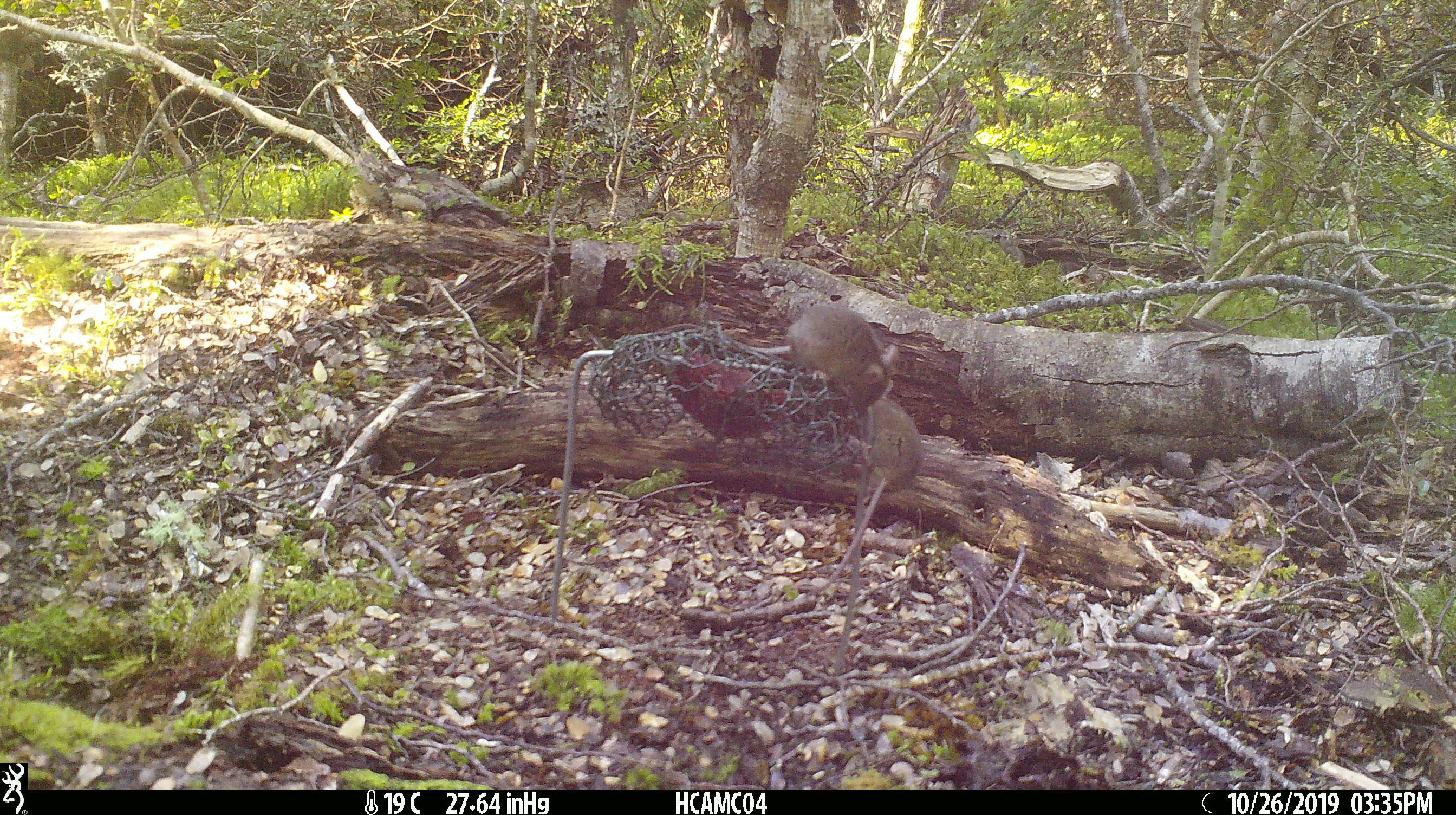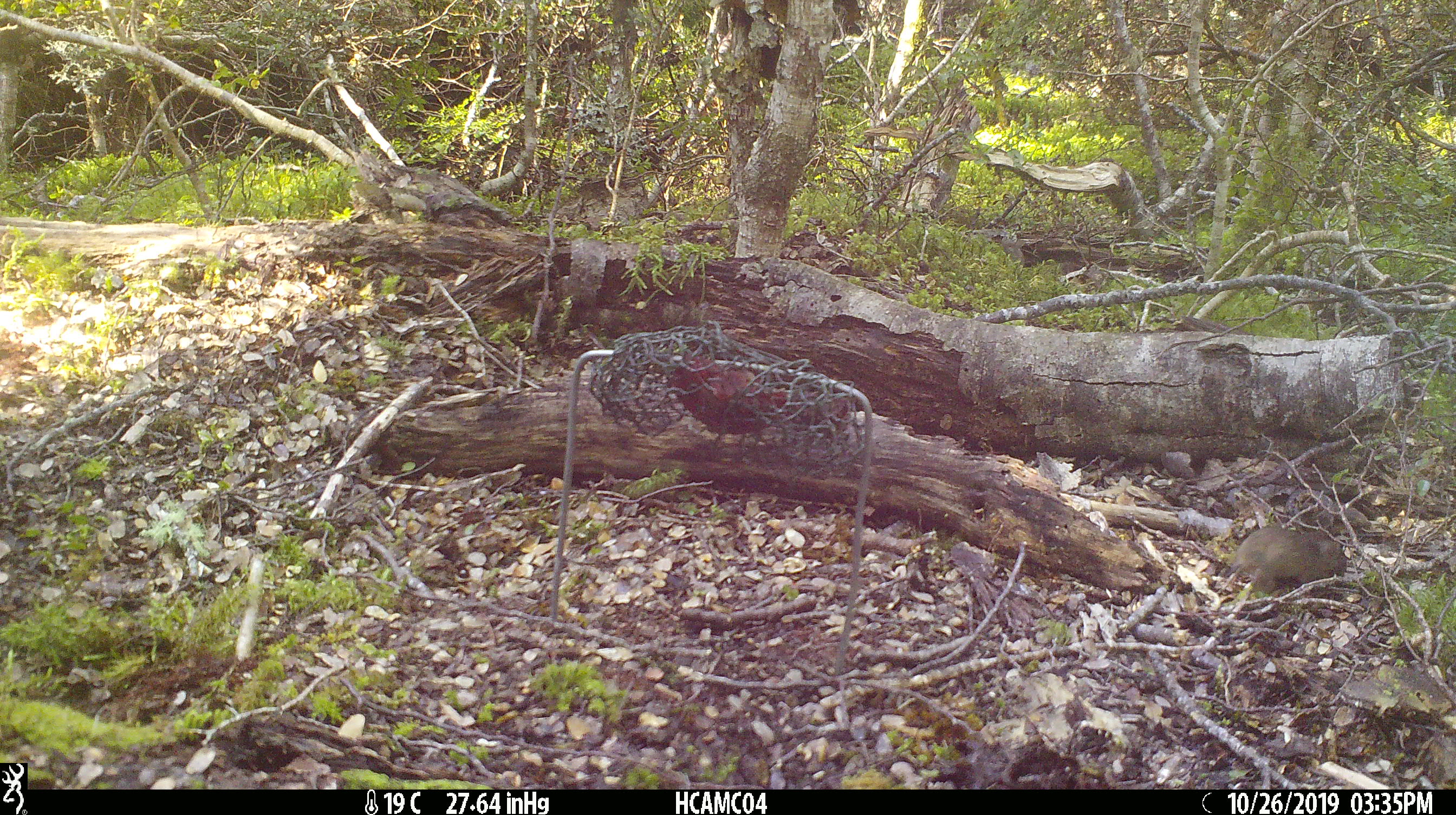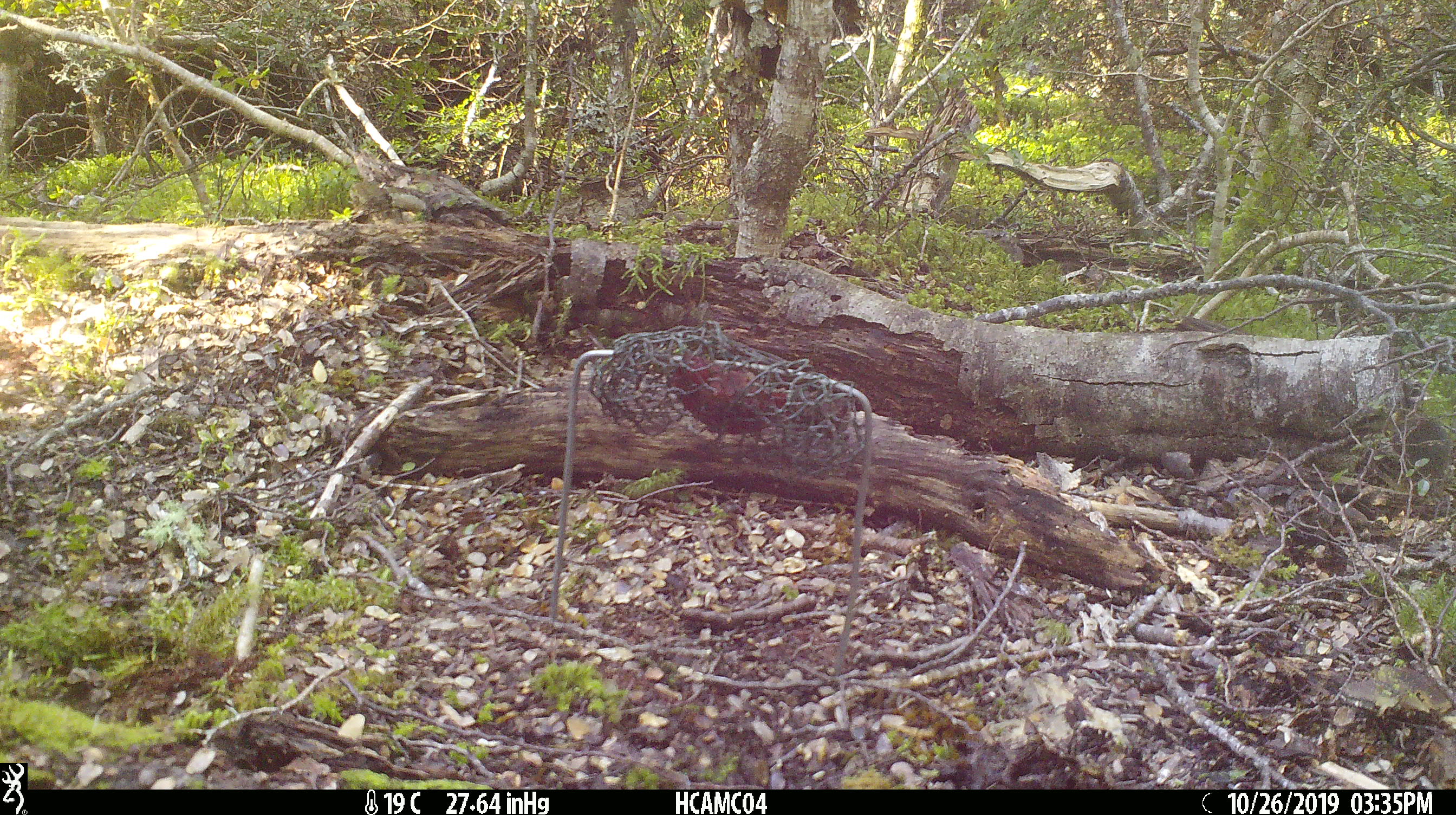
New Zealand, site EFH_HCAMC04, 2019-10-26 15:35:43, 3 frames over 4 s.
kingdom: Animalia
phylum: Chordata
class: Mammalia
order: Rodentia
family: Muridae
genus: Mus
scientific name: Mus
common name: mouse